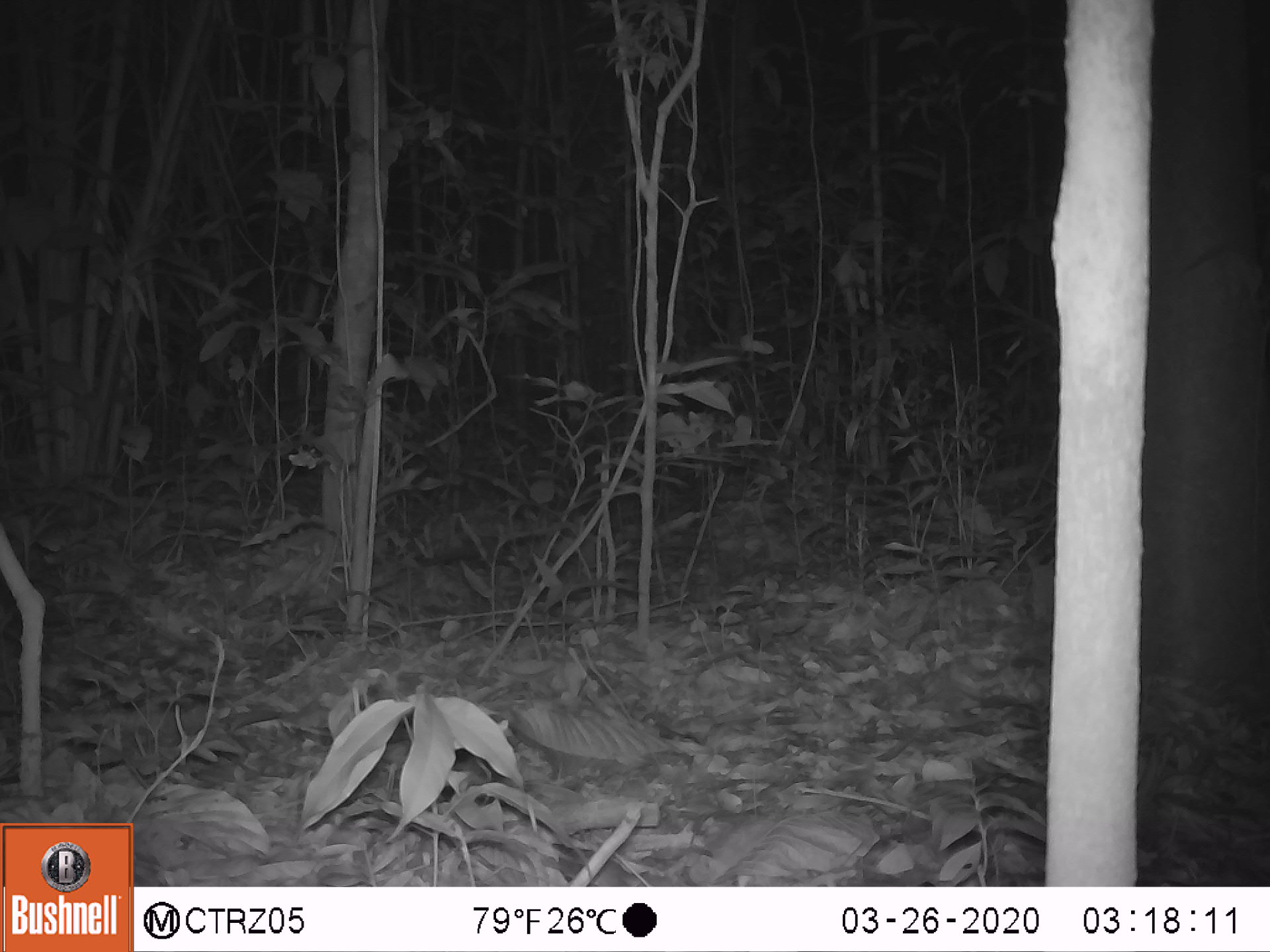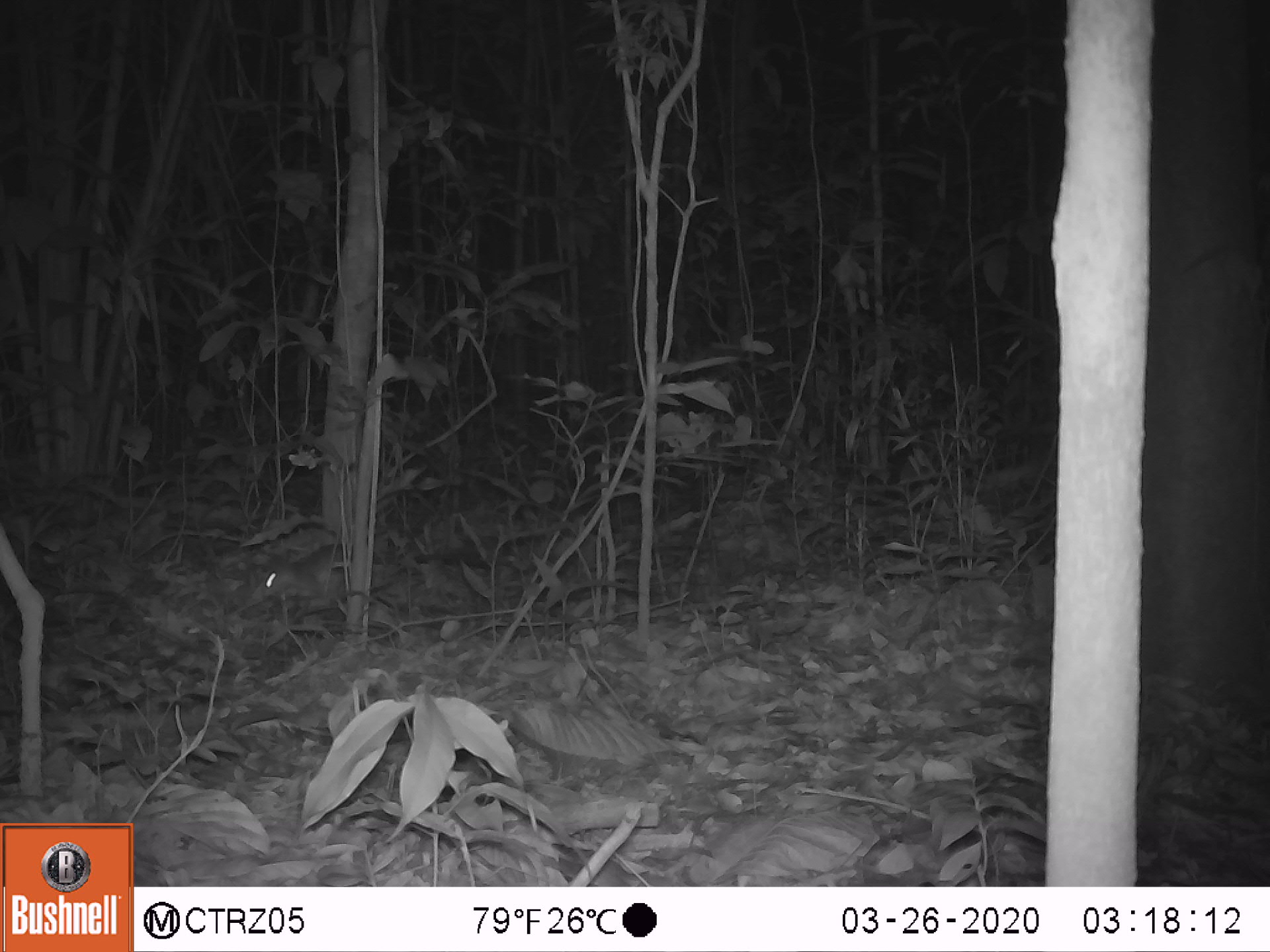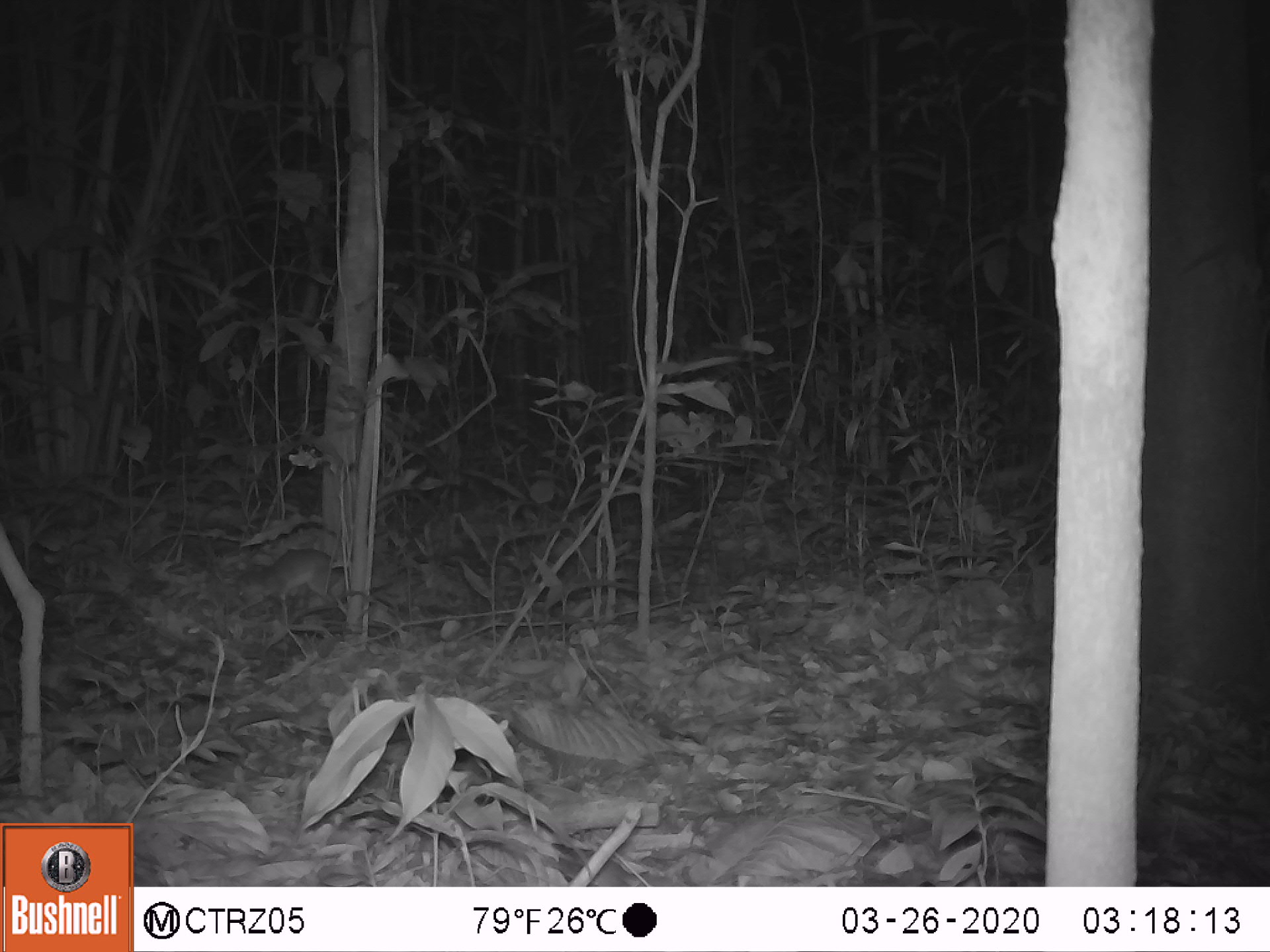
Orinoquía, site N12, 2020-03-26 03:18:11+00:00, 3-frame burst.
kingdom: Animalia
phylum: Chordata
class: Mammalia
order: Rodentia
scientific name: Rodentia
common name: rodent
Rodent (Rodentia).